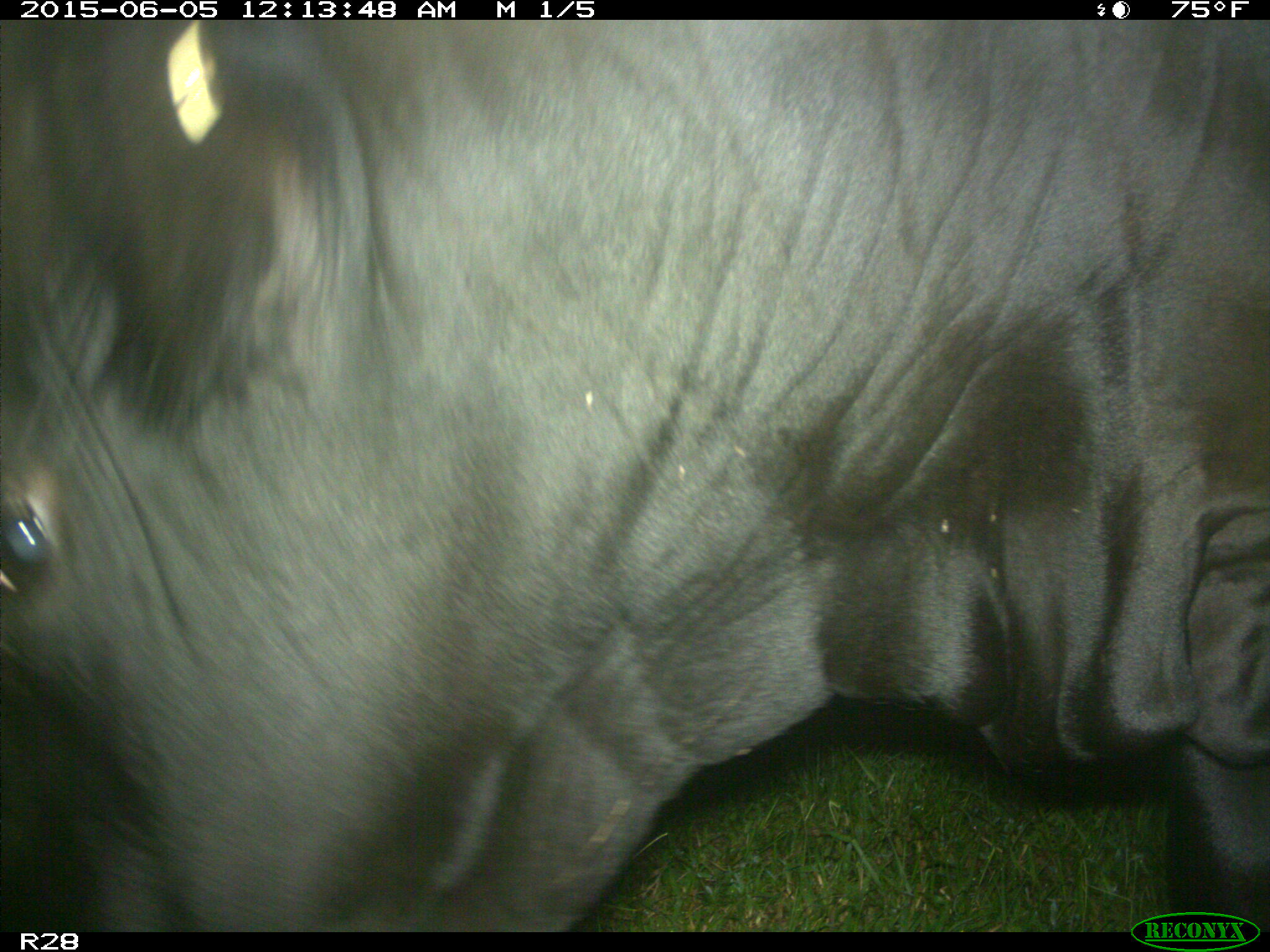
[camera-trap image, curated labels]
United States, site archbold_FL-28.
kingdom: Animalia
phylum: Chordata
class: Mammalia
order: Artiodactyla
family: Bovidae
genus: Bos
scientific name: Bos taurus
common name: domestic cow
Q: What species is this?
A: Bos taurus (domestic cow).